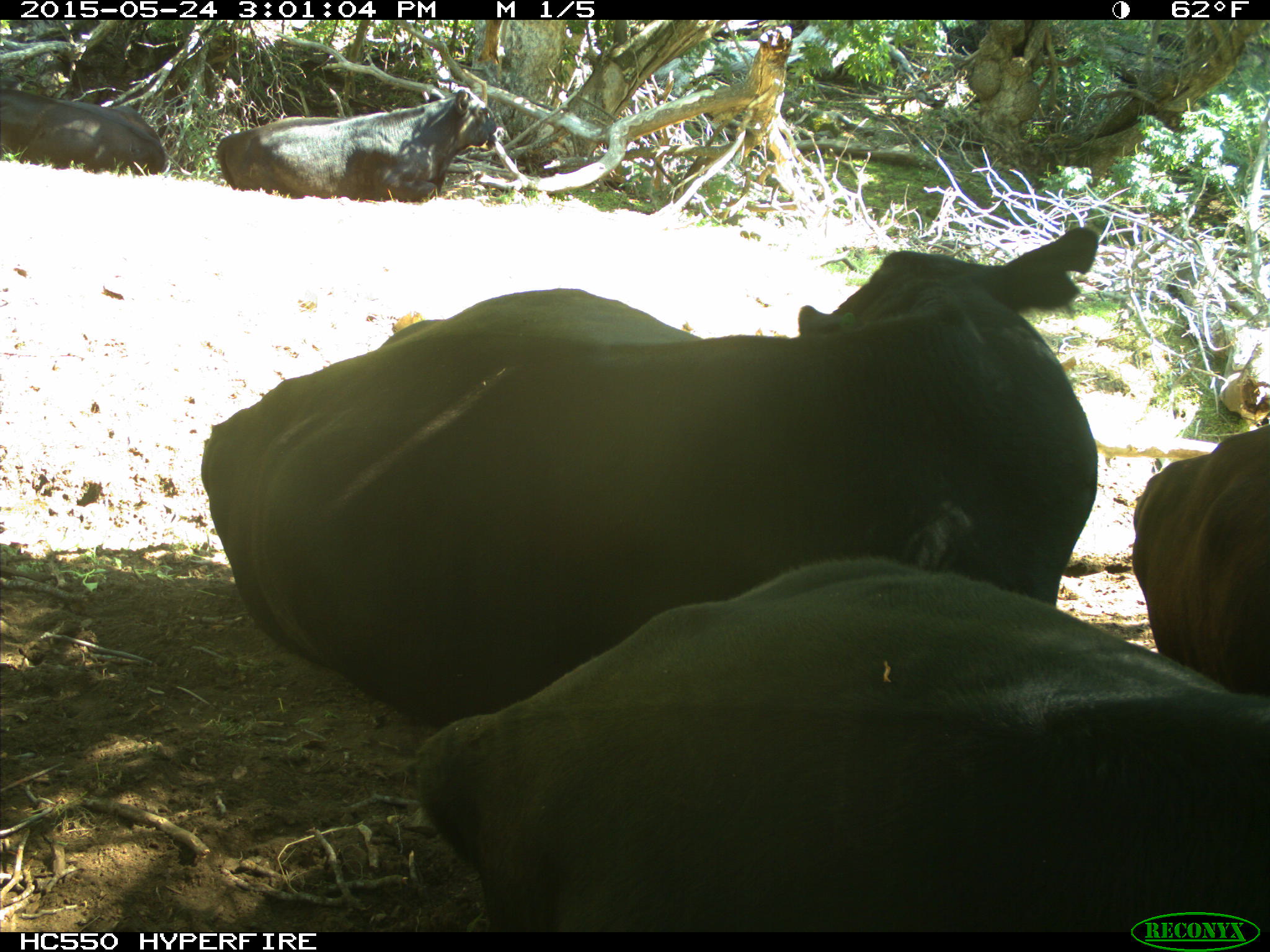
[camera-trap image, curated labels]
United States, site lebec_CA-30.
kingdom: Animalia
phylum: Chordata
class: Mammalia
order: Artiodactyla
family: Bovidae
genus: Bos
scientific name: Bos taurus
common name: domestic cow